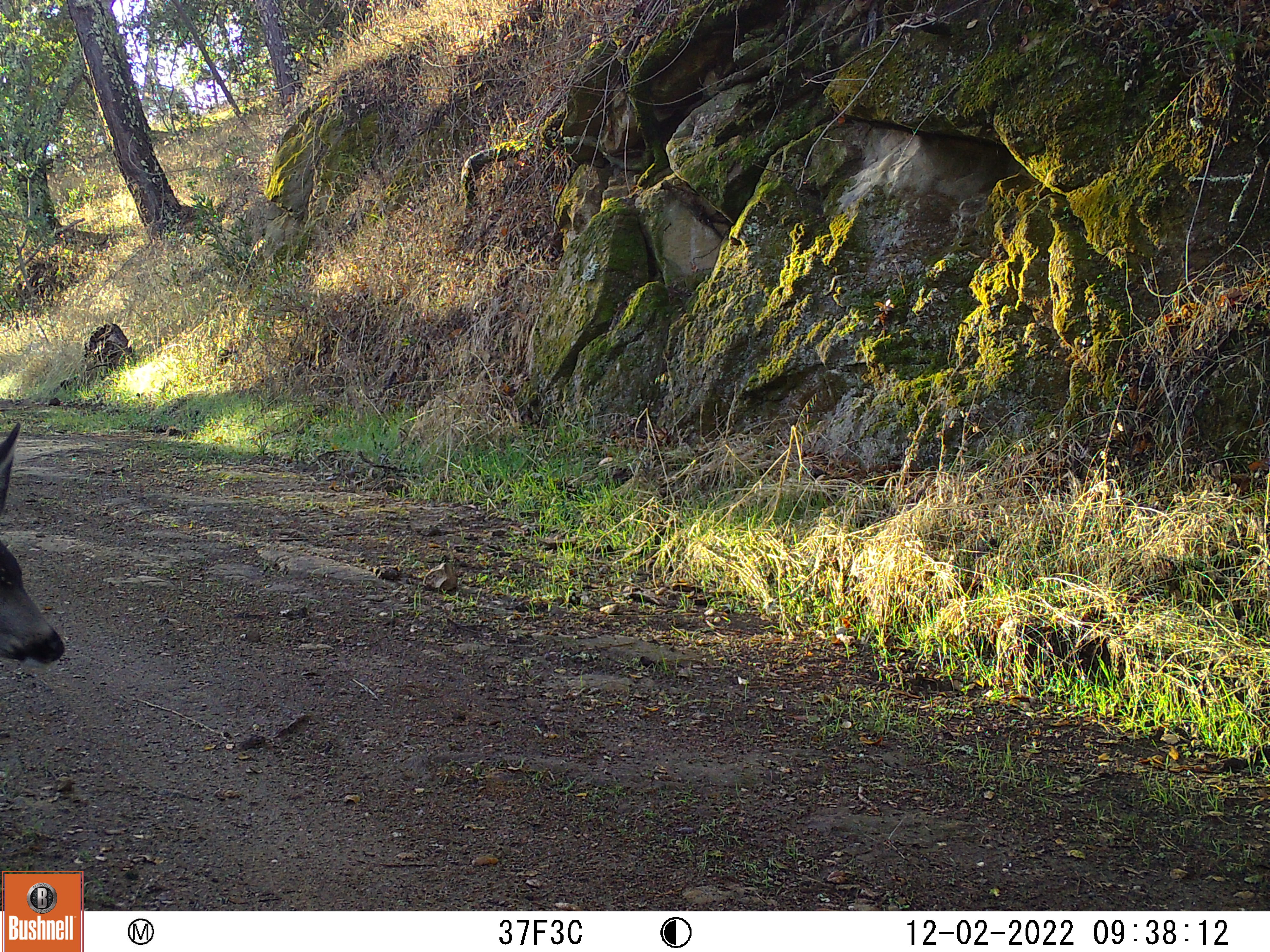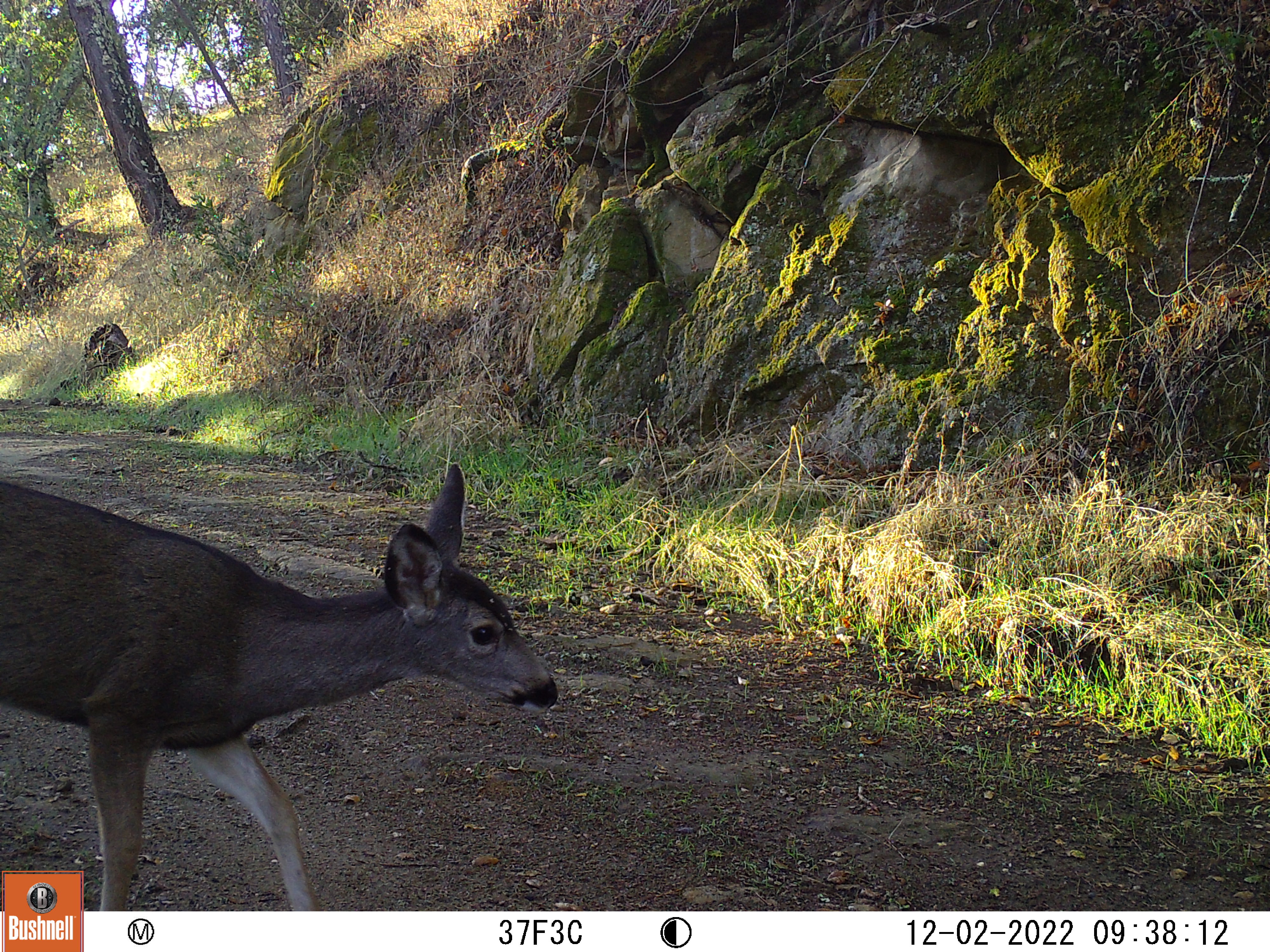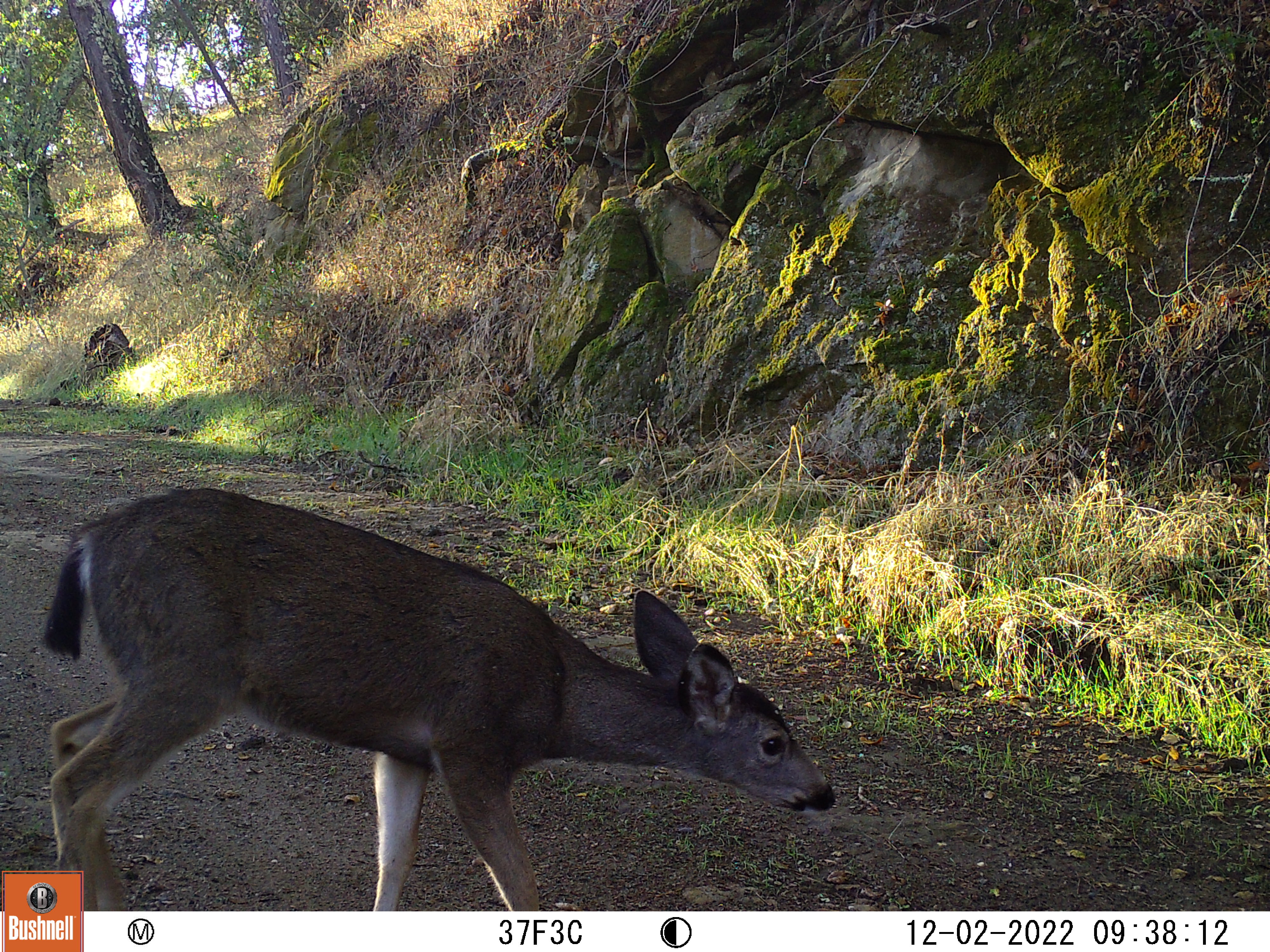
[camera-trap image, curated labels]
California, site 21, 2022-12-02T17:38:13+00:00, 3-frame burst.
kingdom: Animalia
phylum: Chordata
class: Mammalia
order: Artiodactyla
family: Cervidae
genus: Odocoileus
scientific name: Odocoileus hemionus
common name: mule deer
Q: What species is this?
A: Mule deer (Odocoileus hemionus).